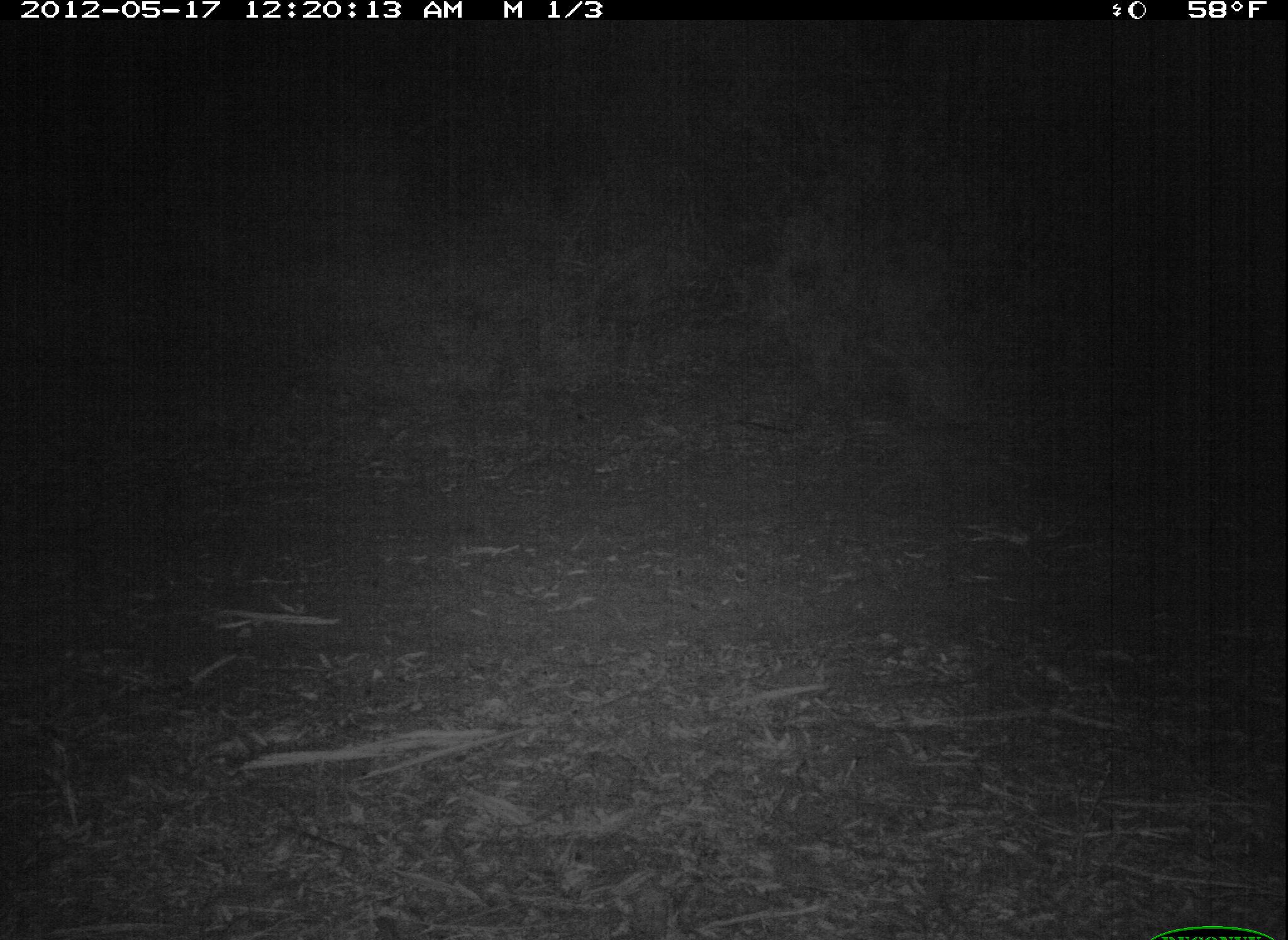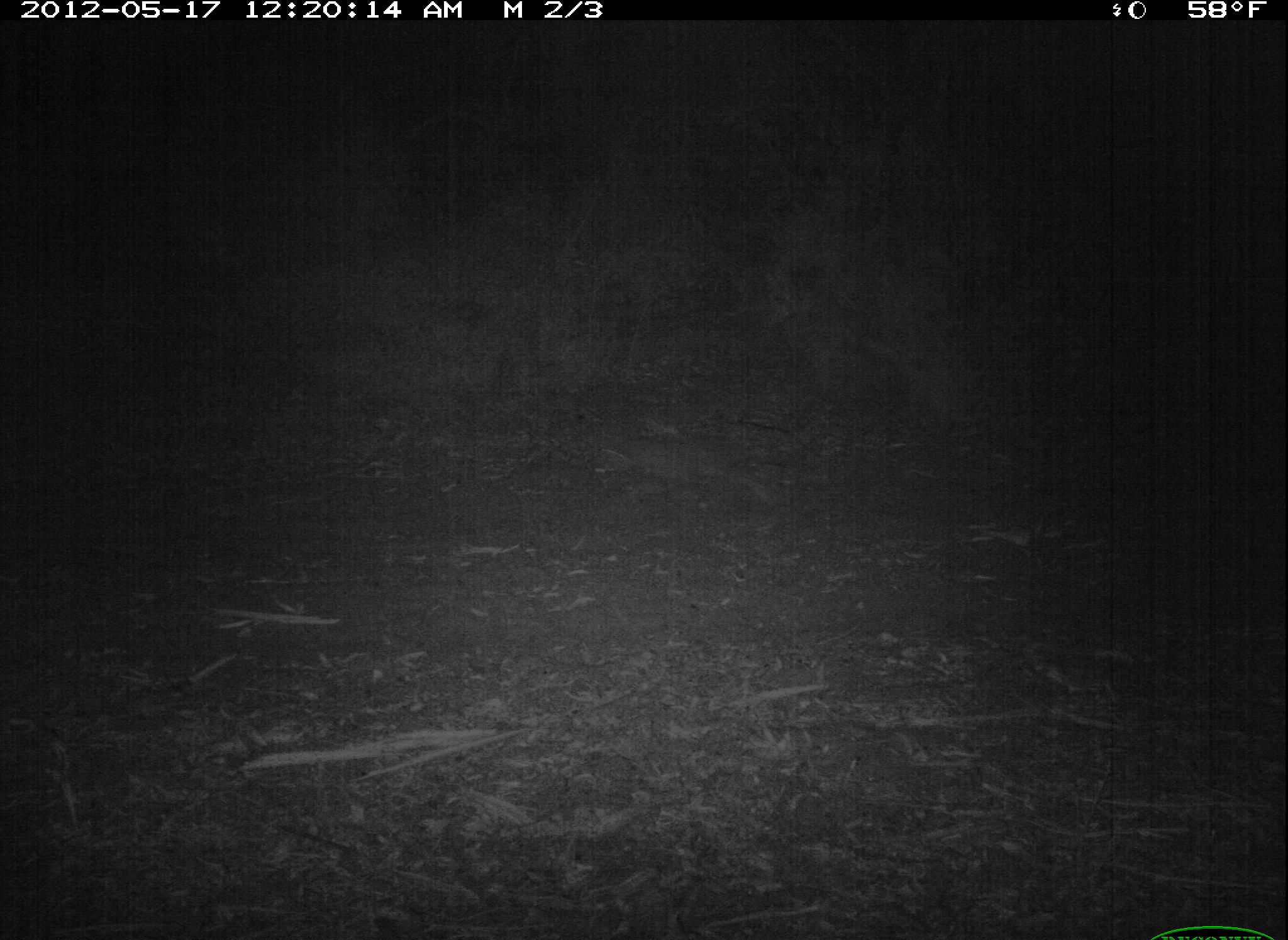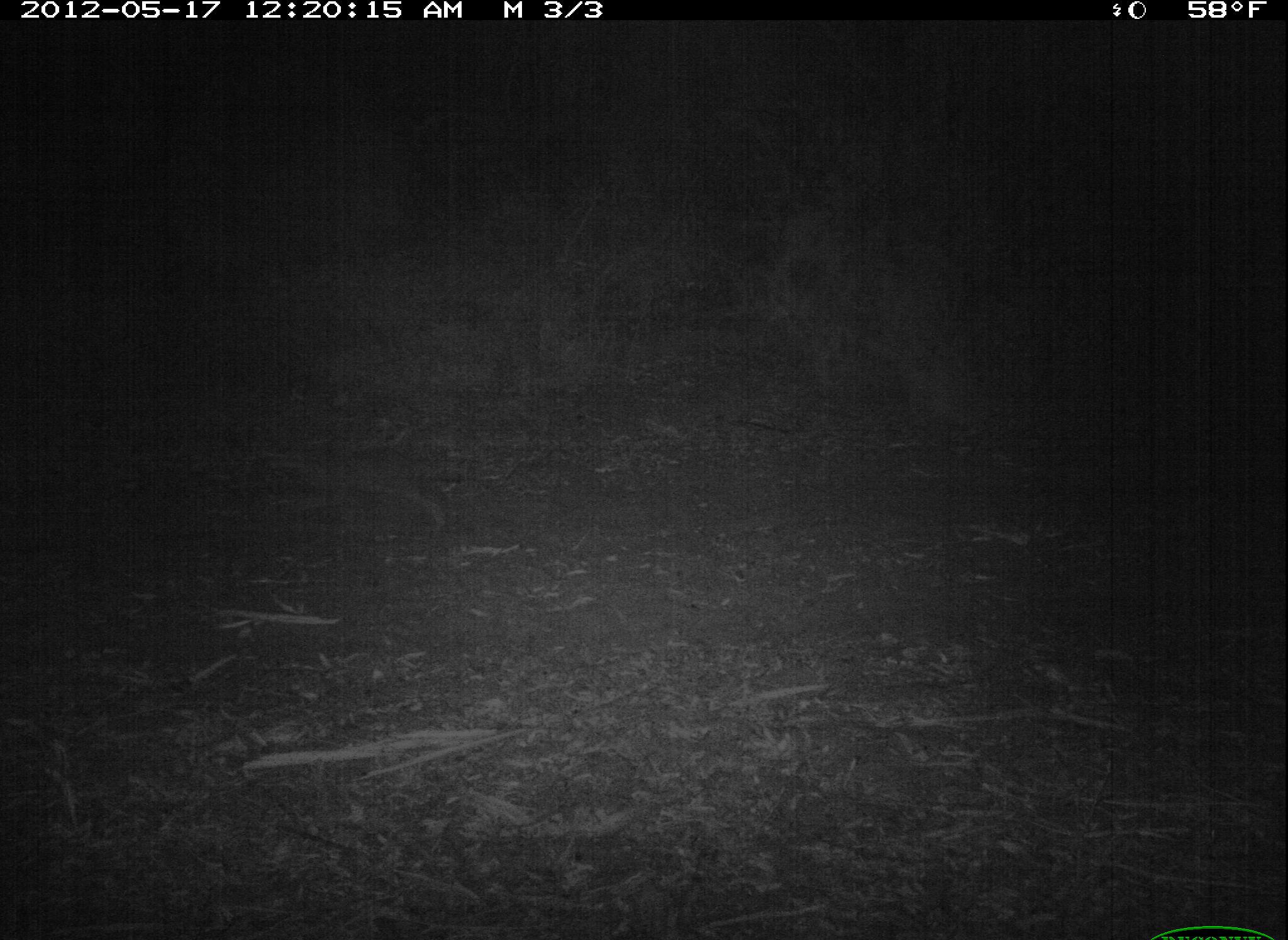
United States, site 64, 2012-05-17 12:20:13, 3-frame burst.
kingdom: Animalia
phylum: Chordata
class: Mammalia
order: Carnivora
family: Canidae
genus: Canis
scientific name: Canis latrans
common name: coyote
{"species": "coyote (Canis latrans)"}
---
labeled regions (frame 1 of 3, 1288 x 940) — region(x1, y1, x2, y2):
coyote: region(870, 408, 1028, 510)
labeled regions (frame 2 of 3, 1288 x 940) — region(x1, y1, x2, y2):
coyote: region(585, 417, 782, 534)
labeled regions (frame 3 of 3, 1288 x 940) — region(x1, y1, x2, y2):
coyote: region(254, 429, 496, 544)